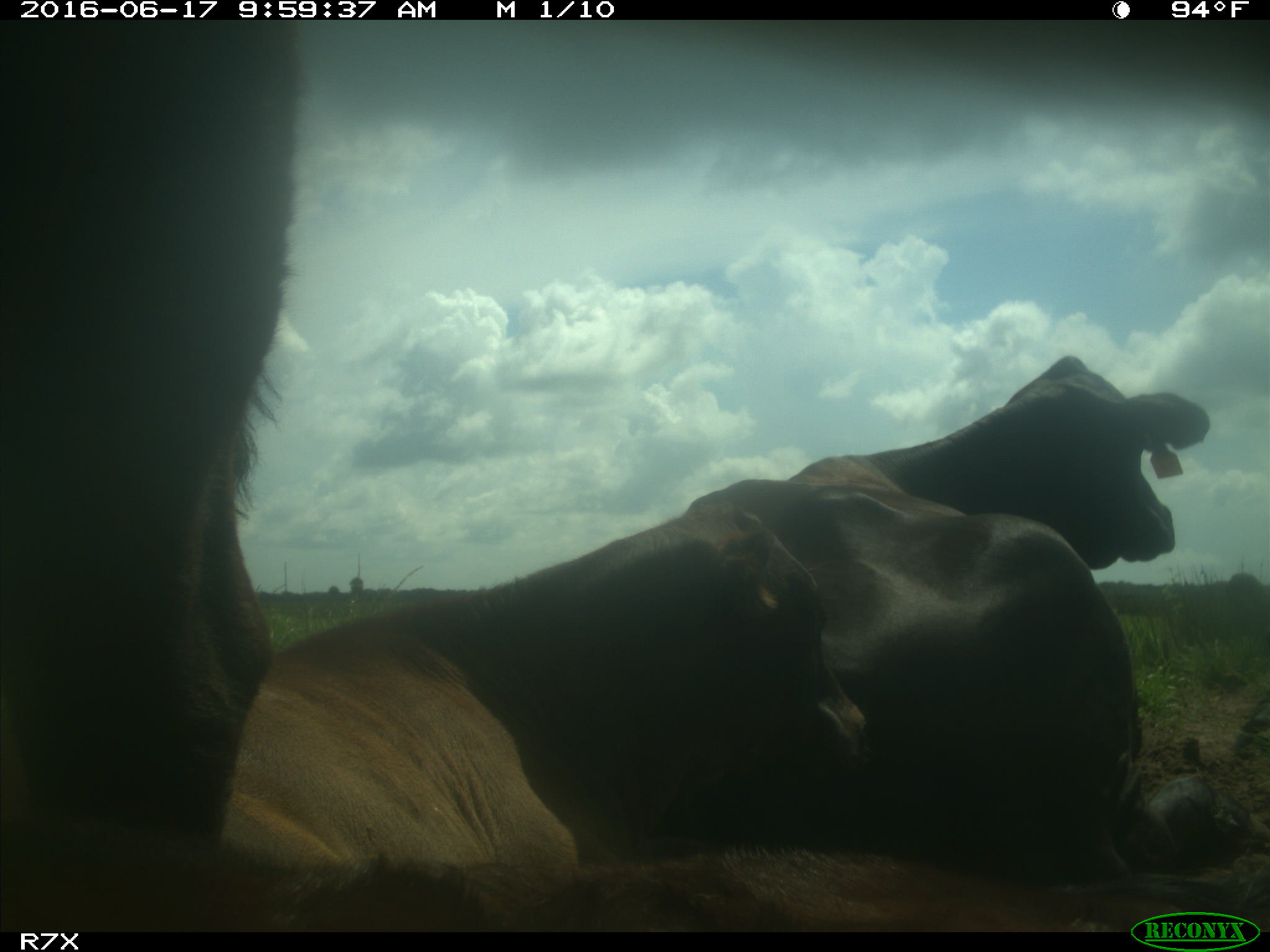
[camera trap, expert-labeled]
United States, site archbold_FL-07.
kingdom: Animalia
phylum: Chordata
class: Mammalia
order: Artiodactyla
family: Bovidae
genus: Bos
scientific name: Bos taurus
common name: domestic cow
Bos taurus (domestic cow).